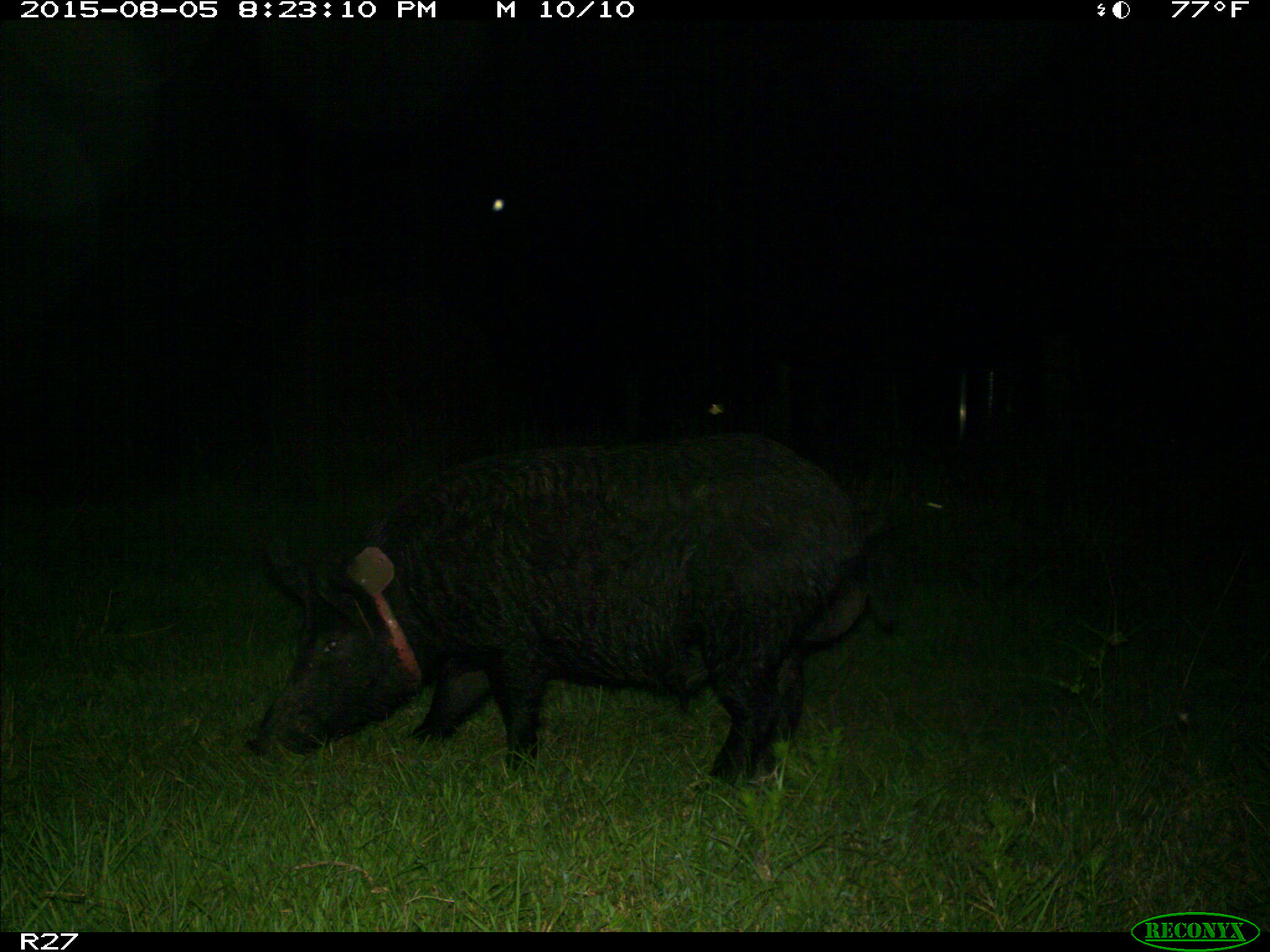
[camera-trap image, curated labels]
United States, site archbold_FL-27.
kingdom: Animalia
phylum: Chordata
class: Mammalia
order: Artiodactyla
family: Suidae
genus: Sus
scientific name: Sus scrofa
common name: wild boar